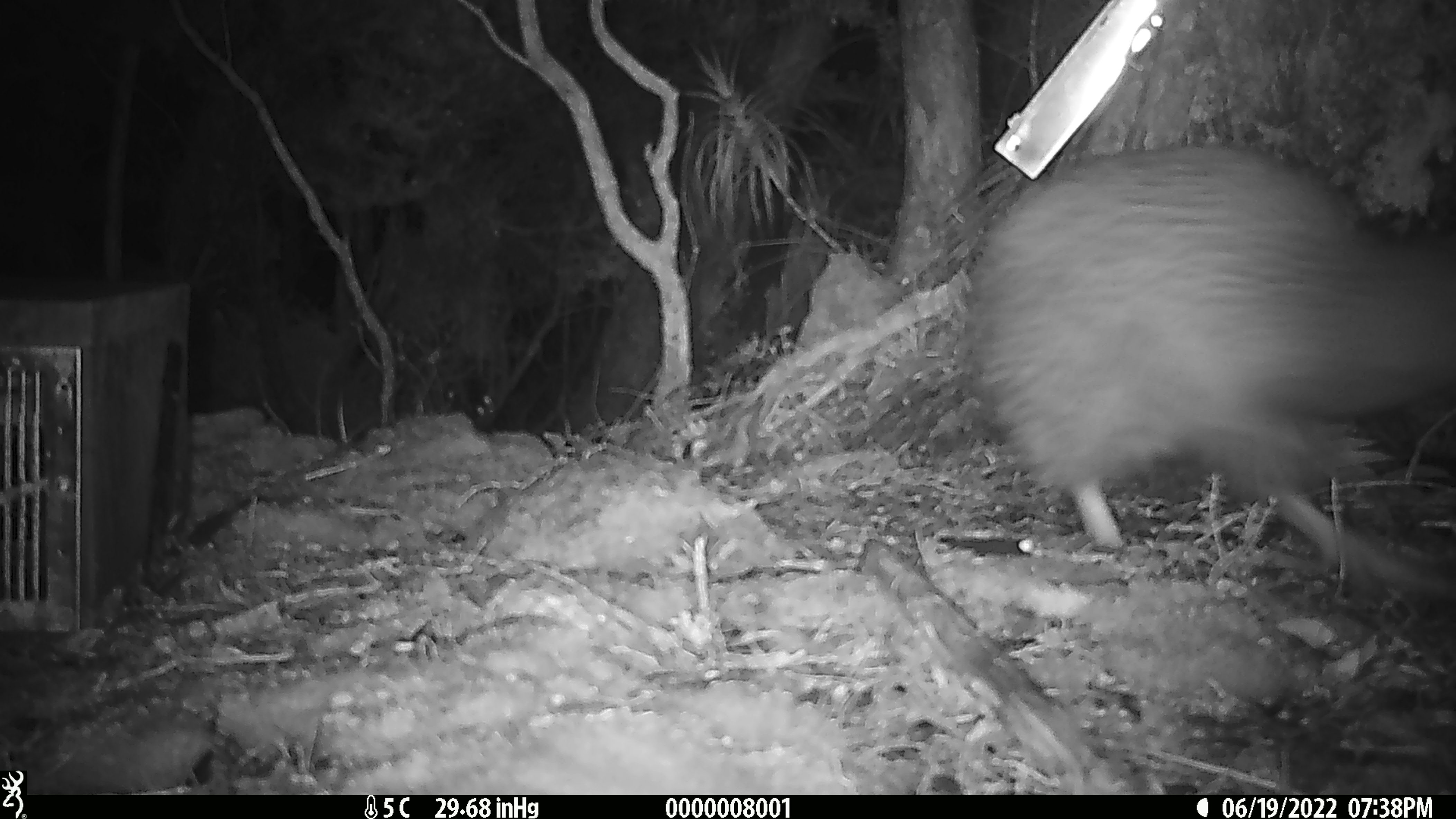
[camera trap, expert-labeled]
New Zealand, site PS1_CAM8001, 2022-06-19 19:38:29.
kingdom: Animalia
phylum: Chordata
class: Aves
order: Apterygiformes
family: Apterygidae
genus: Apteryx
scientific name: Apteryx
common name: kiwi